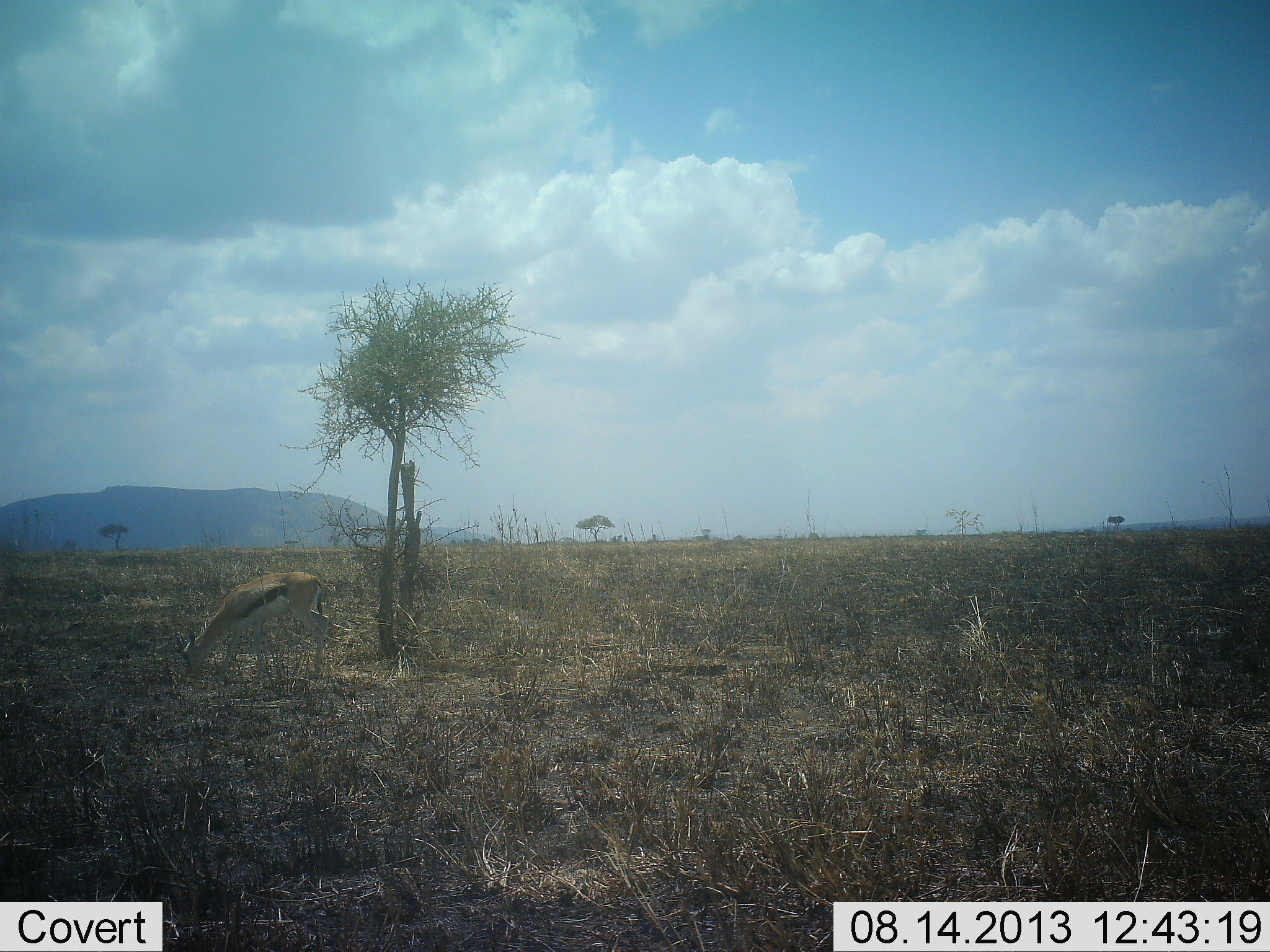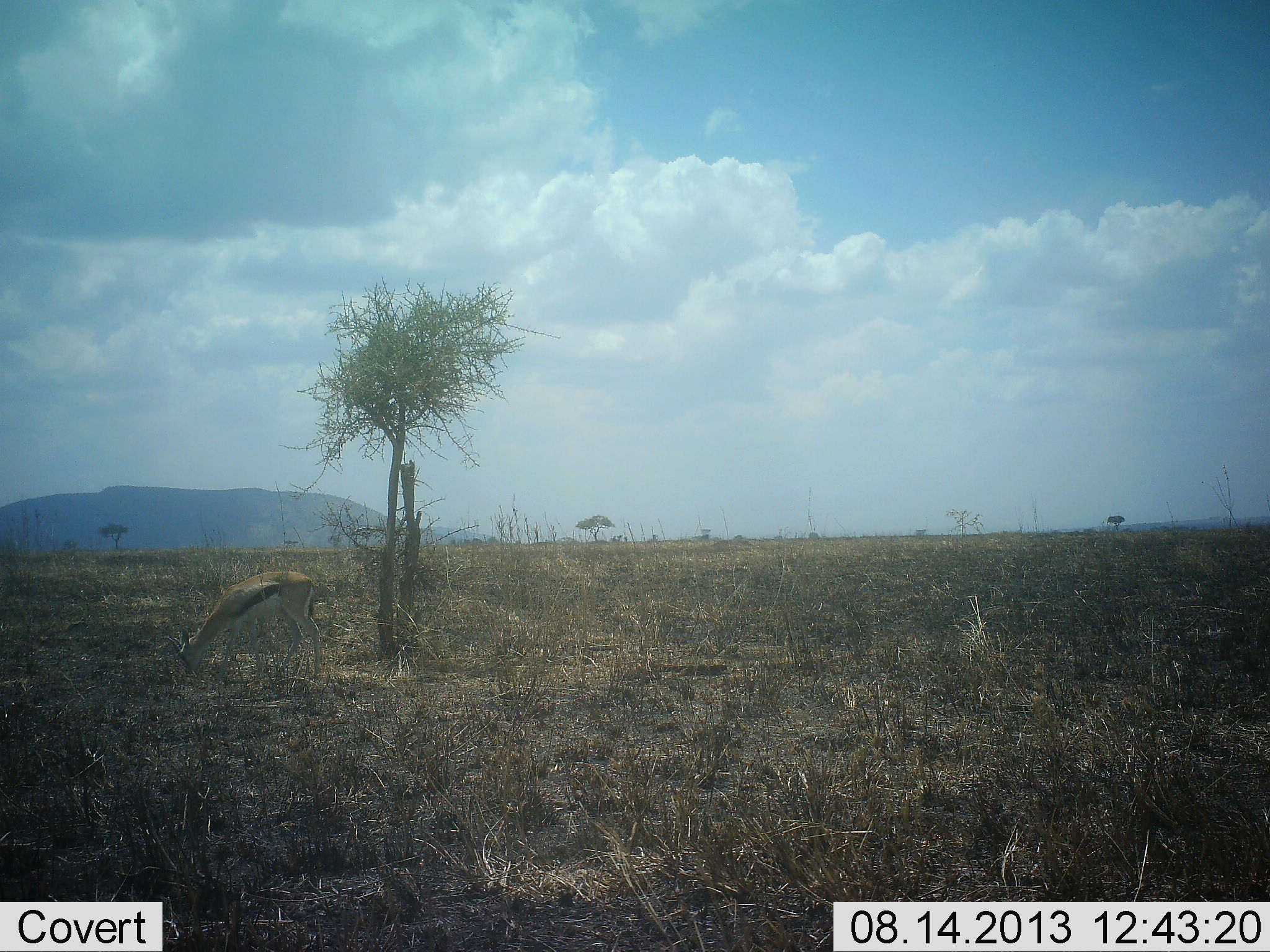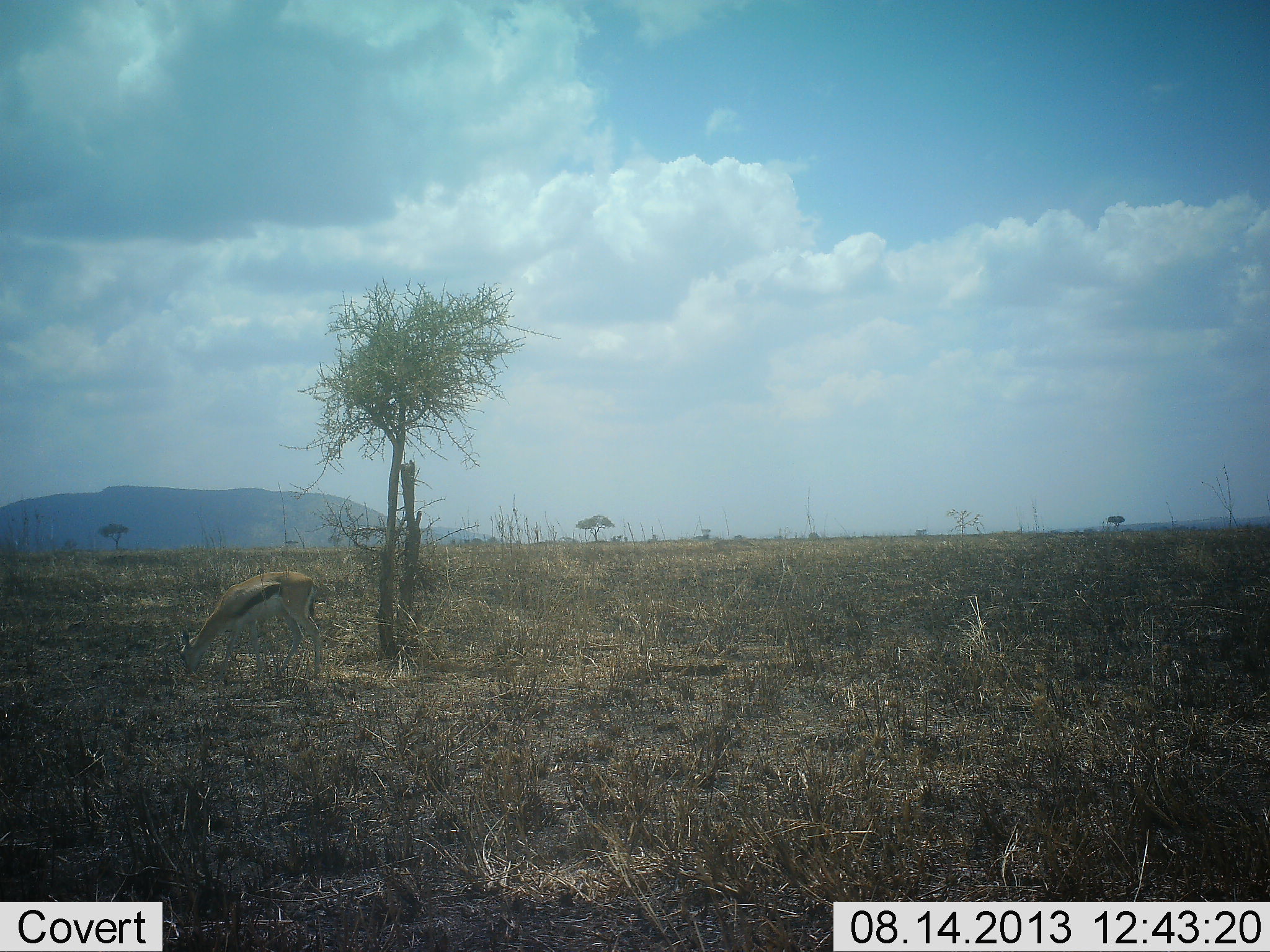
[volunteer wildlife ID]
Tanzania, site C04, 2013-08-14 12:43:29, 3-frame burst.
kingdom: Animalia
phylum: Chordata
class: Mammalia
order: Artiodactyla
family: Bovidae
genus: Eudorcas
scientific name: Eudorcas thomsonii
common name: thomson's gazelle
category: gazellethomsons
Gazellethomsons (thomson's gazelle) (Eudorcas thomsonii), count 1. Behavior (volunteer vote fractions): standing 8%, resting 0%, moving 0%, interacting 0%. Young present (vote fraction): 0%. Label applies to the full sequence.